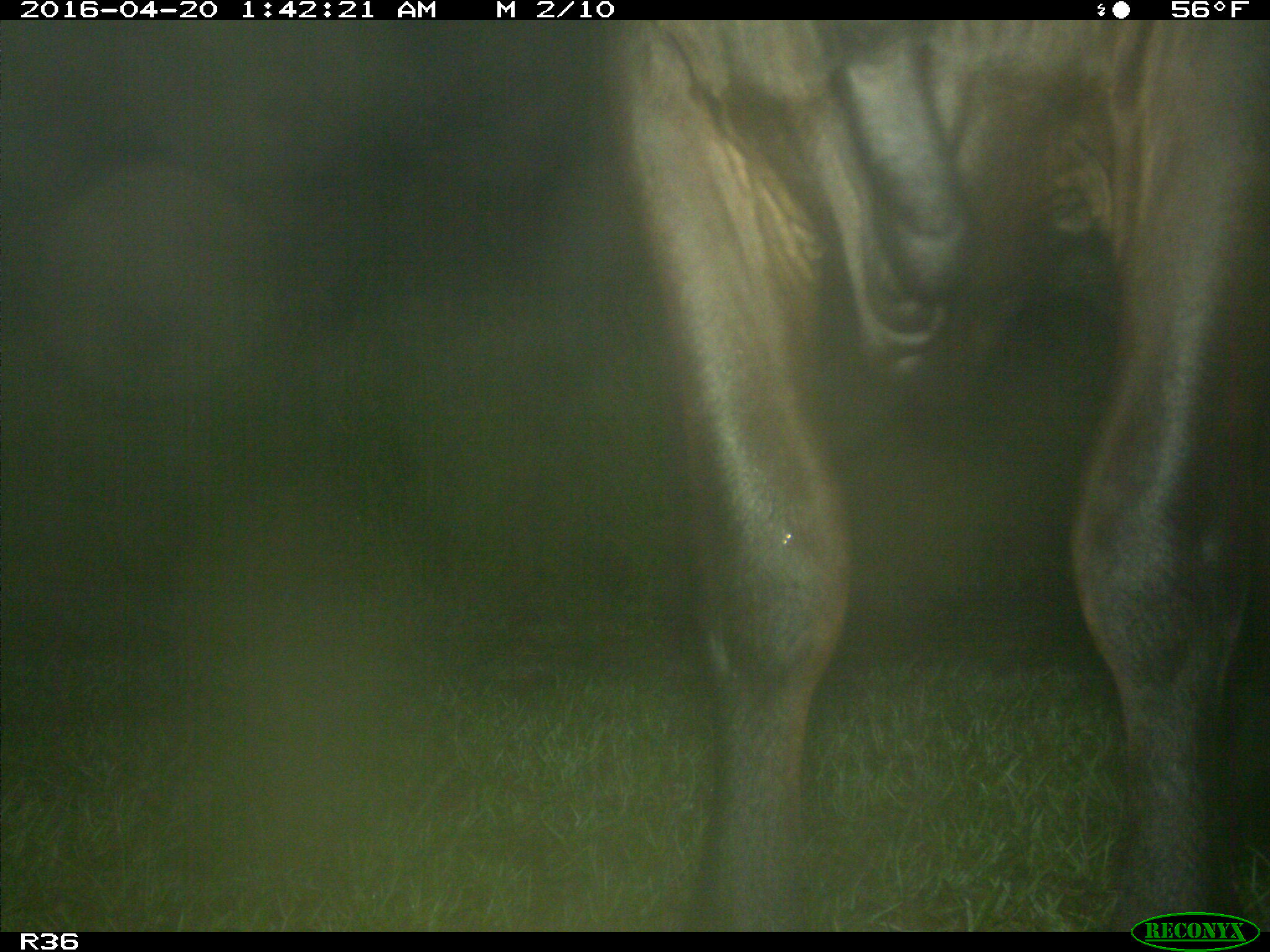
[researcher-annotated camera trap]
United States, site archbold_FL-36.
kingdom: Animalia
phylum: Chordata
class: Mammalia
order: Artiodactyla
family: Bovidae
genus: Bos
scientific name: Bos taurus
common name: domestic cow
Bos taurus (domestic cow).